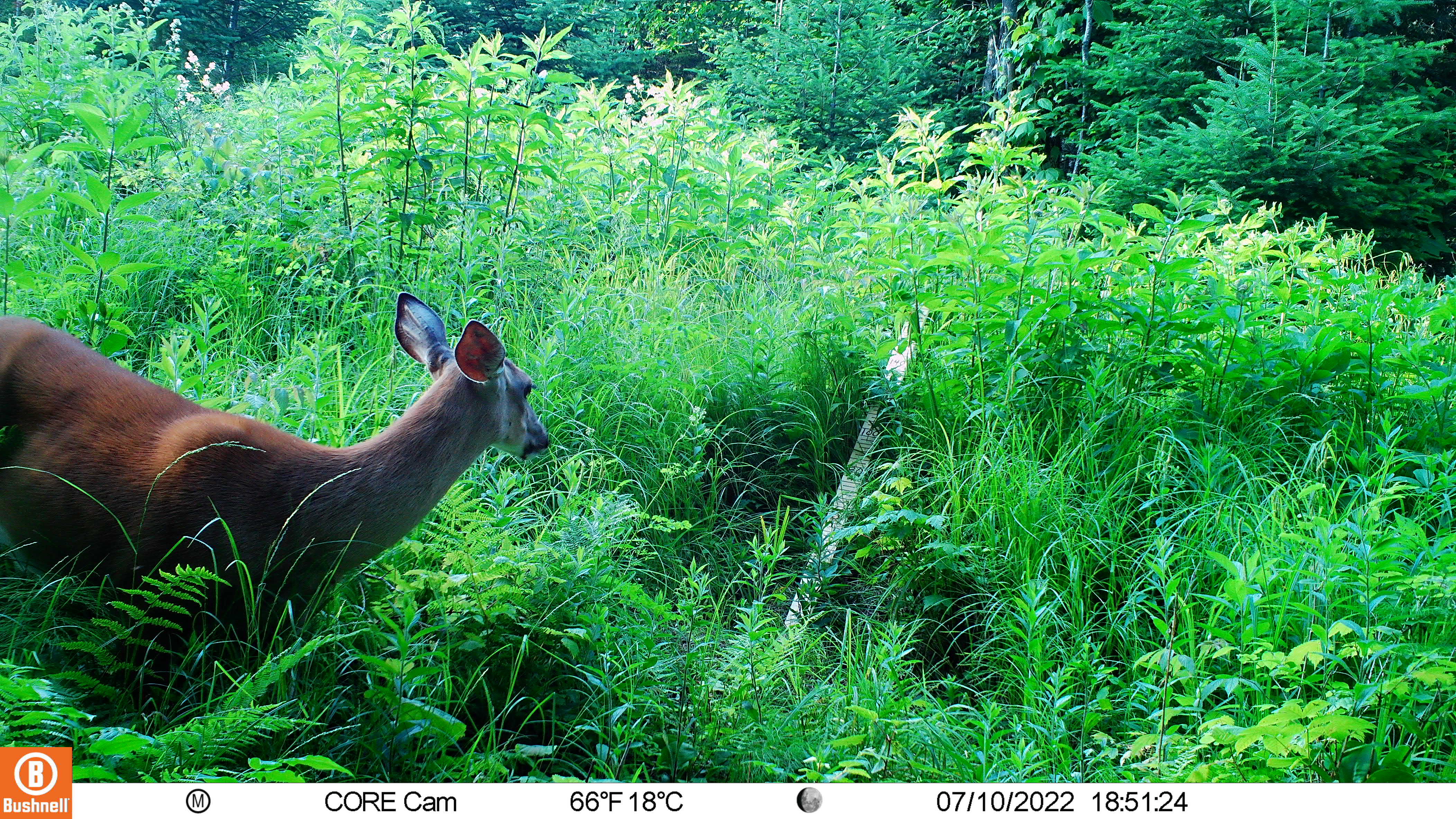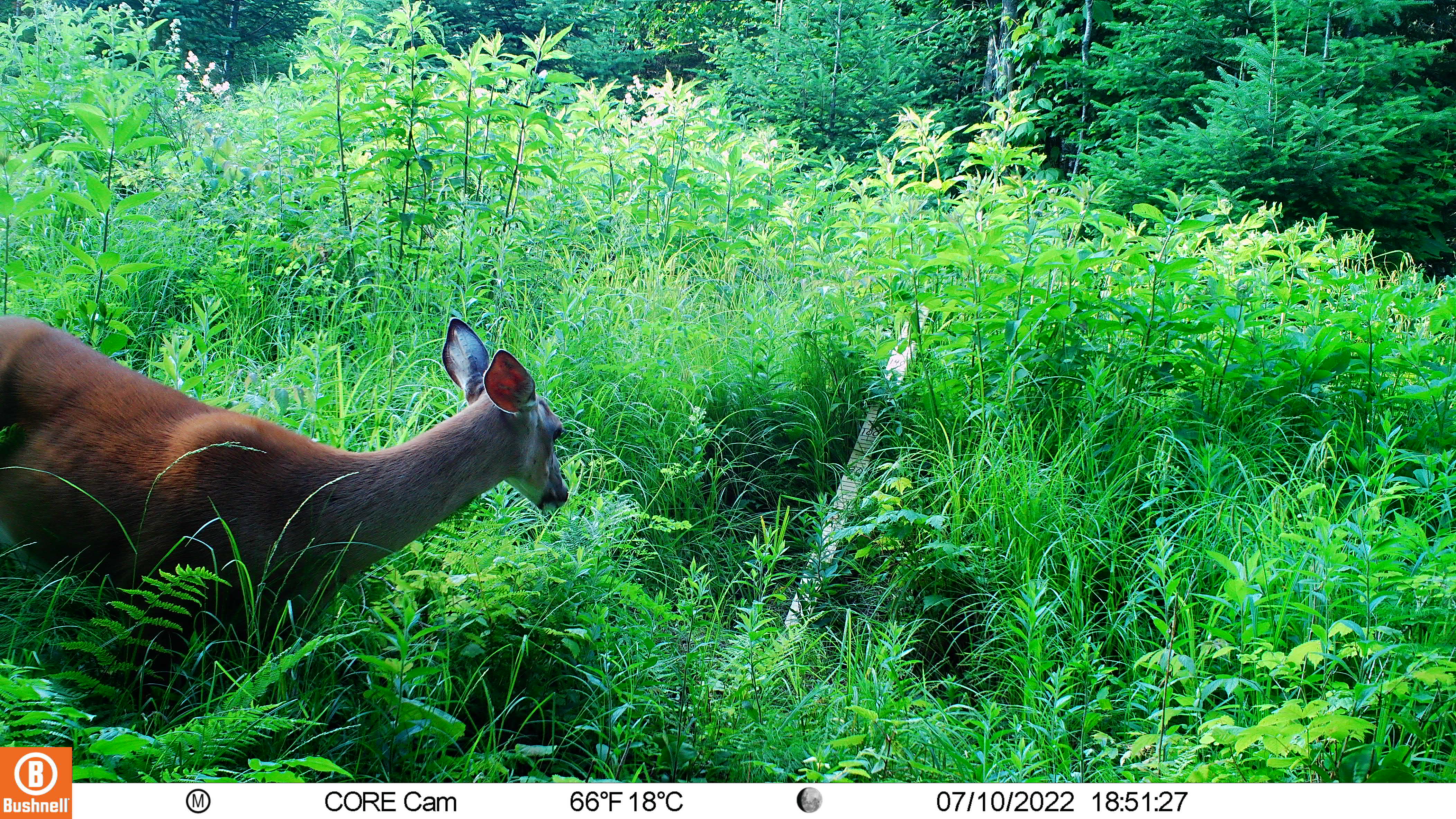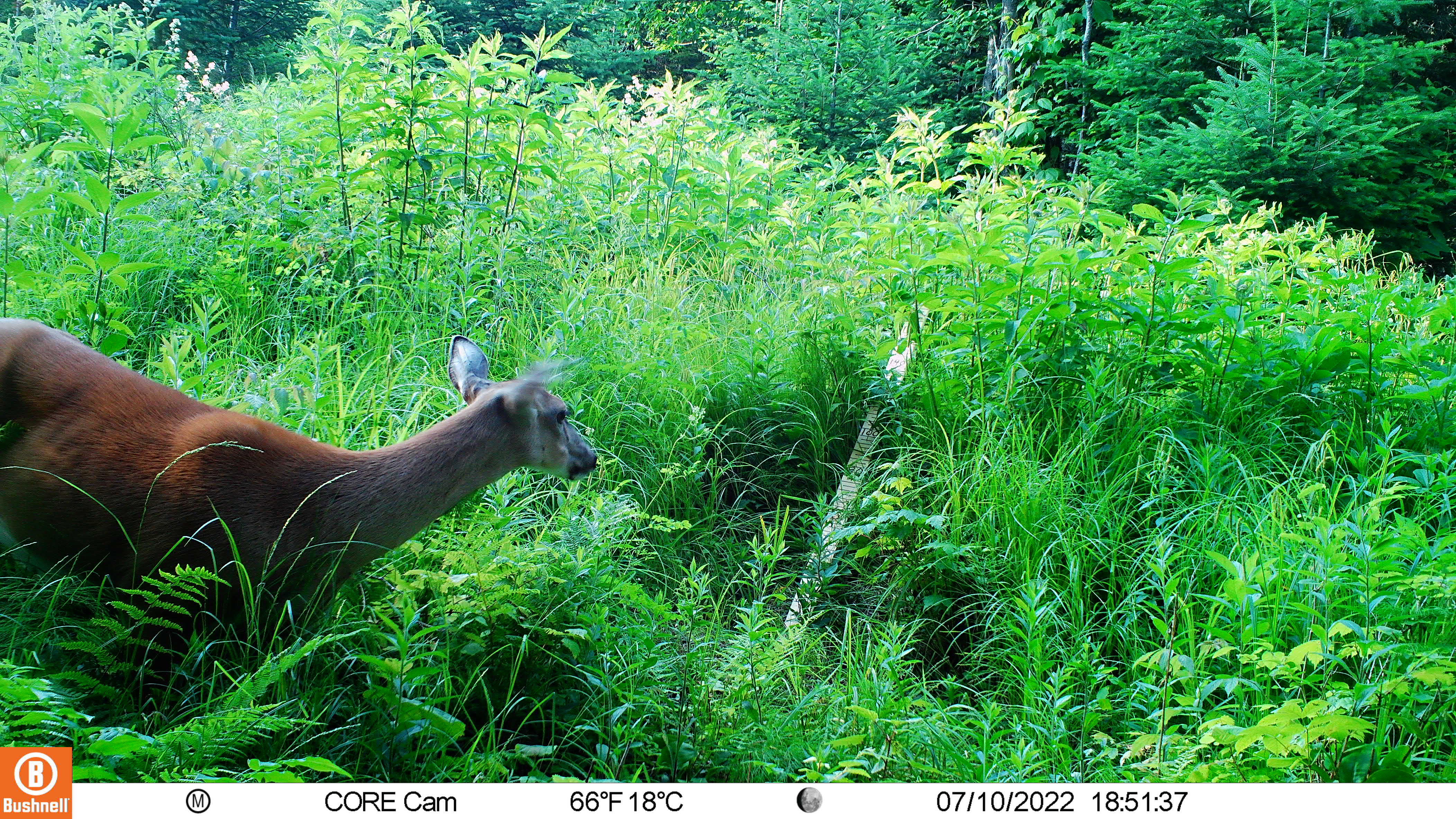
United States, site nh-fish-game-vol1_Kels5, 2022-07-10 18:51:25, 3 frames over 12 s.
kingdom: Animalia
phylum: Chordata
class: Mammalia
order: Artiodactyla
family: Cervidae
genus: Odocoileus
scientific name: Odocoileus virginianus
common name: white-tailed deer